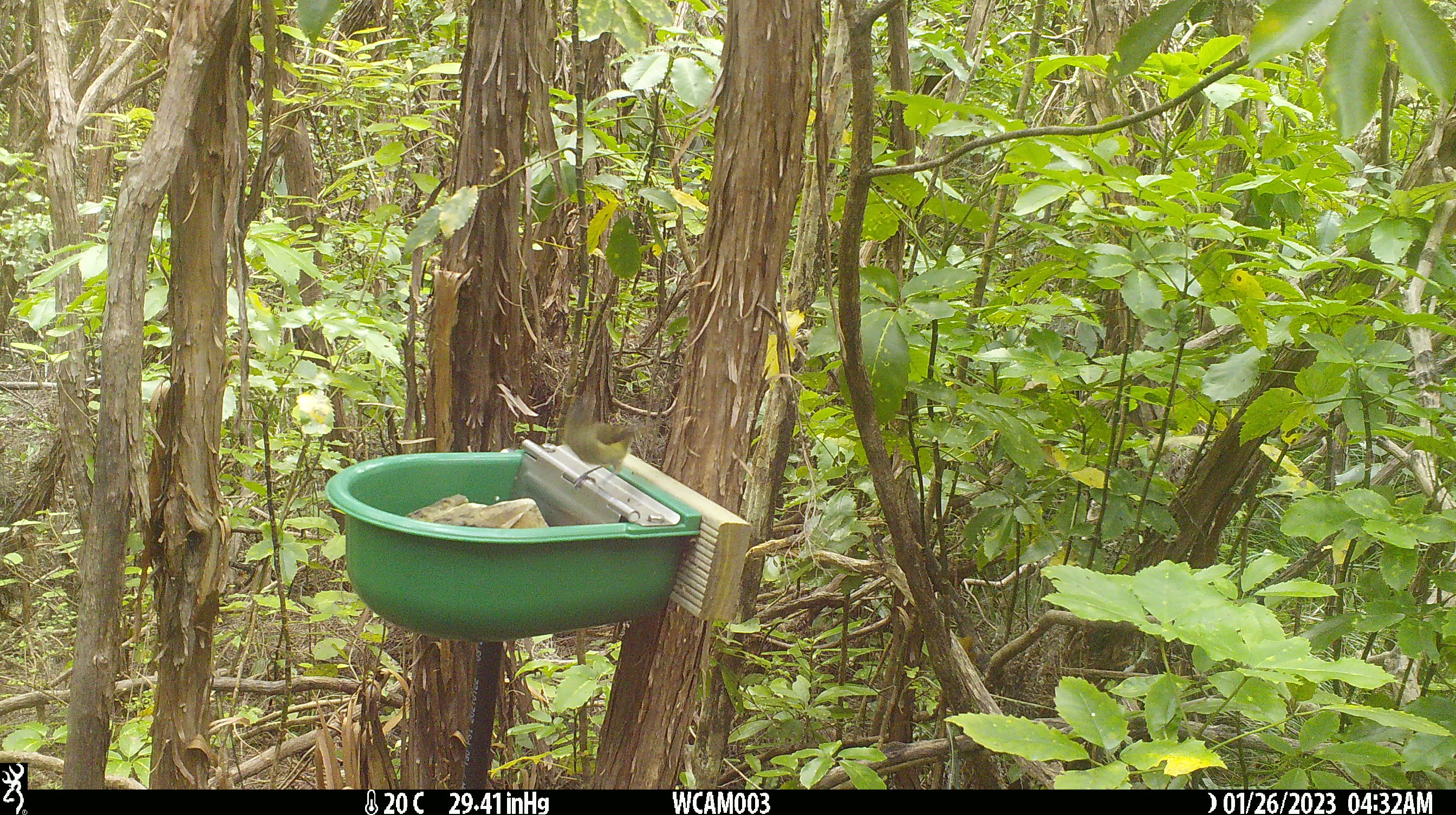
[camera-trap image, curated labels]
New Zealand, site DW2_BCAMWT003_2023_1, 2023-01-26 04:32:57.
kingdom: Animalia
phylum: Chordata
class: Aves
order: Passeriformes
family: Meliphagidae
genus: Anthornis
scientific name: Anthornis melanura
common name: new zealand bellbird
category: bellbird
Bellbird (new zealand bellbird) (Anthornis melanura).